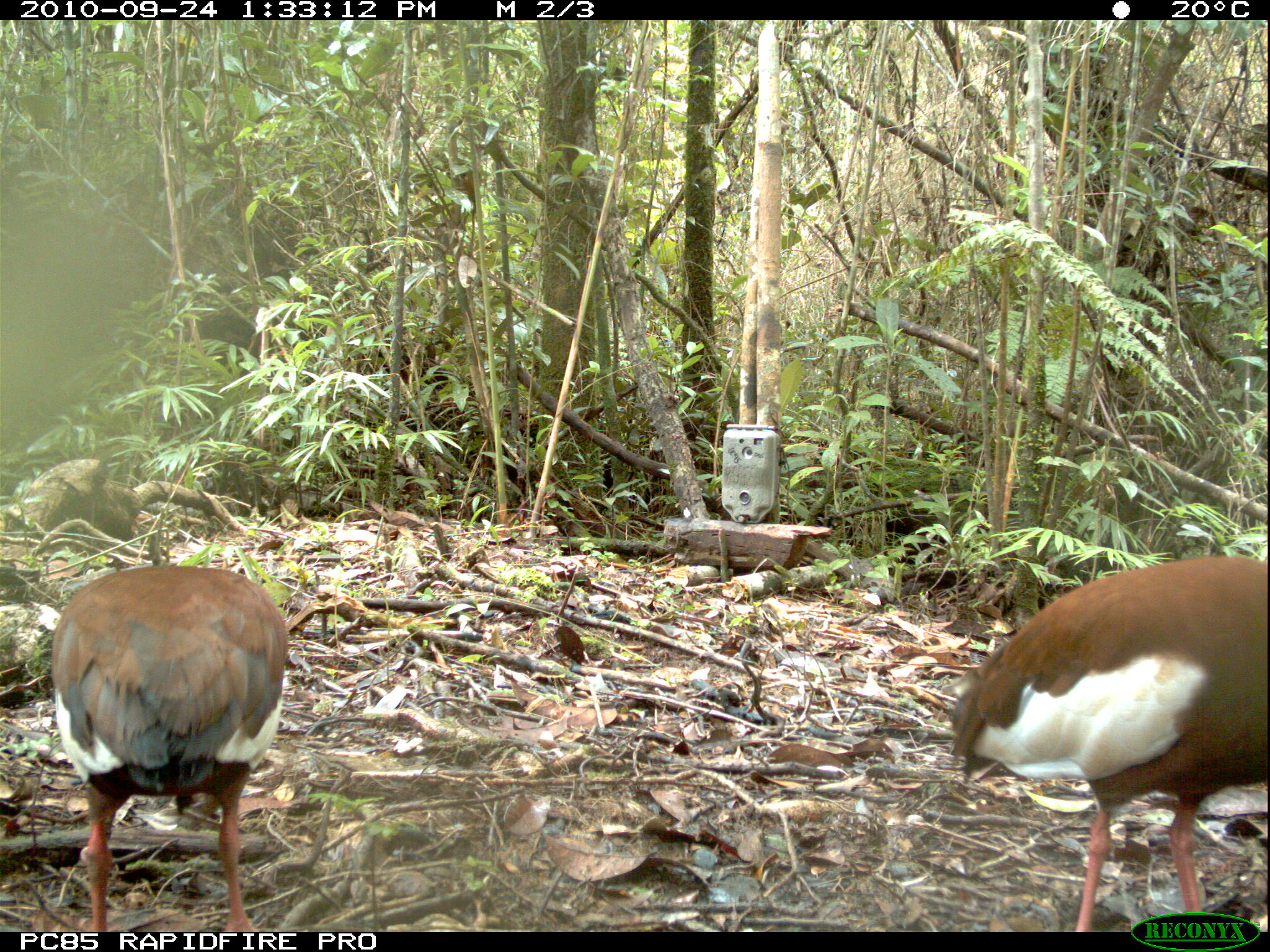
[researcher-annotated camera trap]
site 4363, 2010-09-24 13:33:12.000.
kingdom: Animalia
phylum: Chordata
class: Aves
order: Pelecaniformes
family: Threskiornithidae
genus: Lophotibis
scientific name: Lophotibis cristata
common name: madagascar ibis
Lophotibis cristata (madagascar ibis), count 1.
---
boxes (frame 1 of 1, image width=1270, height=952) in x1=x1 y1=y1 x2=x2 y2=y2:
lophotibis cristata: x1=950 y1=554 x2=1270 y2=932; x1=51 y1=564 x2=289 y2=932